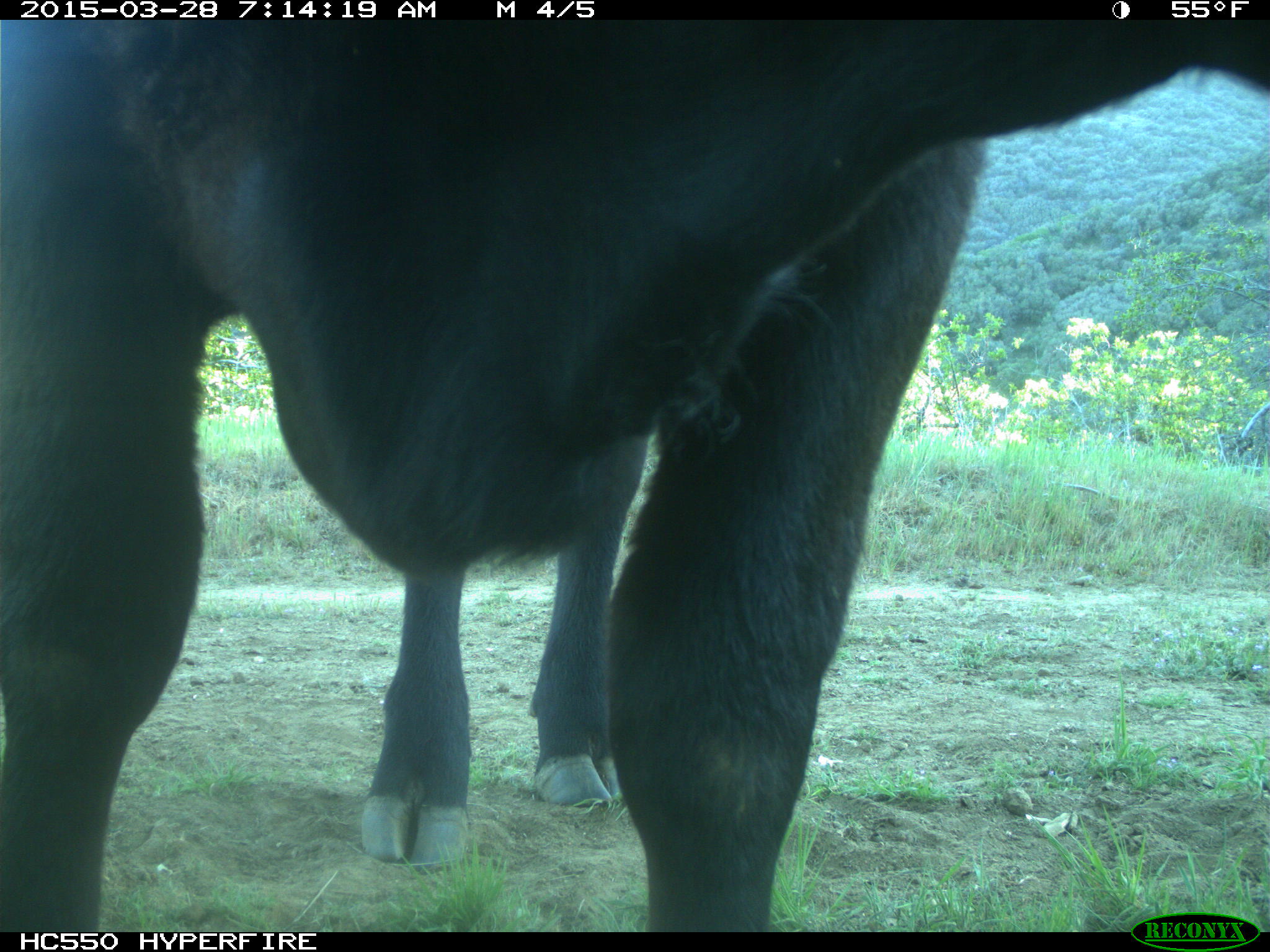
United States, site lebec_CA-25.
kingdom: Animalia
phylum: Chordata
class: Mammalia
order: Artiodactyla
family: Bovidae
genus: Bos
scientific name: Bos taurus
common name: domestic cow